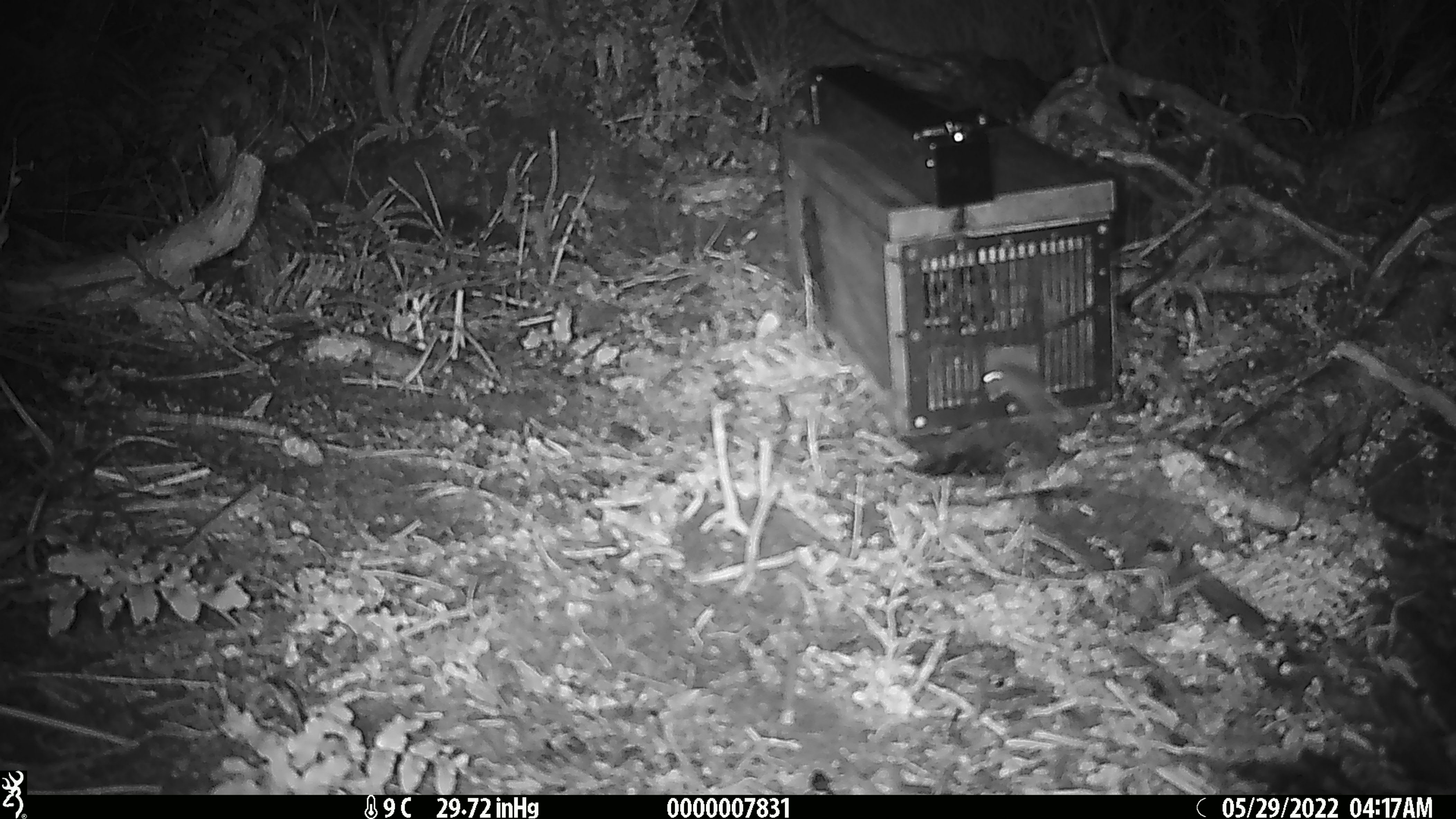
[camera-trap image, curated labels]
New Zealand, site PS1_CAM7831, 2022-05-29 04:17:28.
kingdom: Animalia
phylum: Chordata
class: Mammalia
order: Rodentia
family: Muridae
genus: Mus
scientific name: Mus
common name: mouse